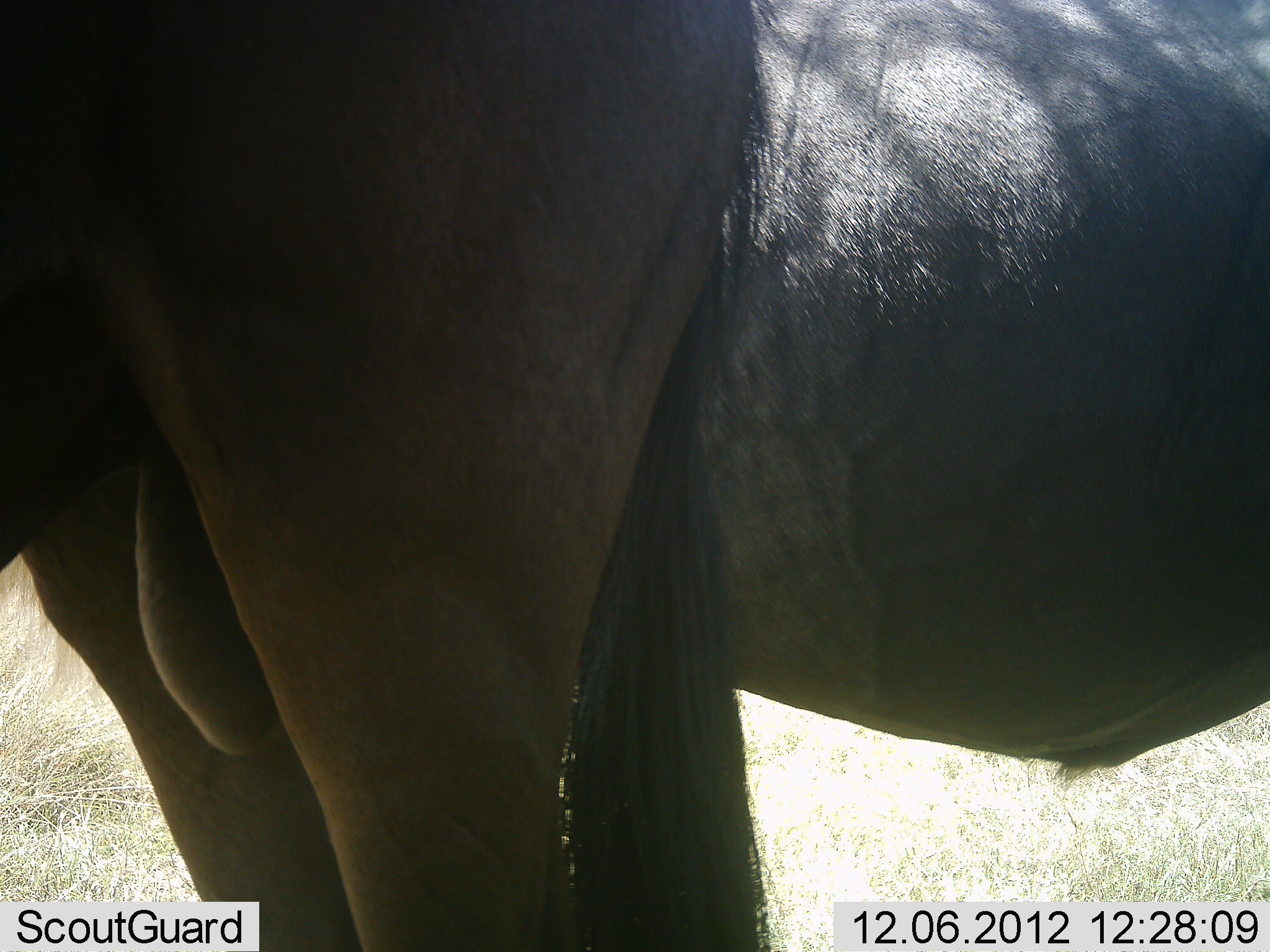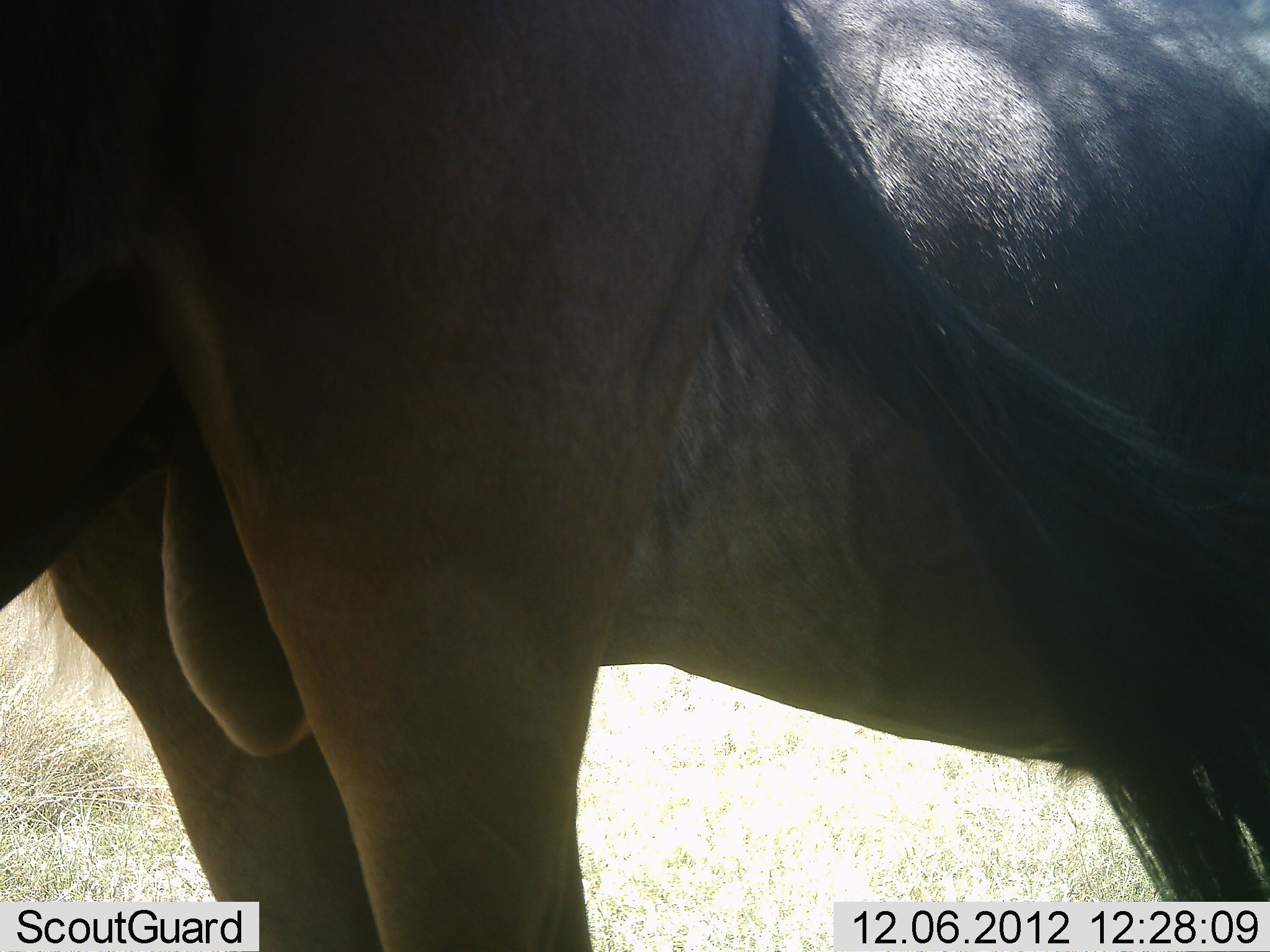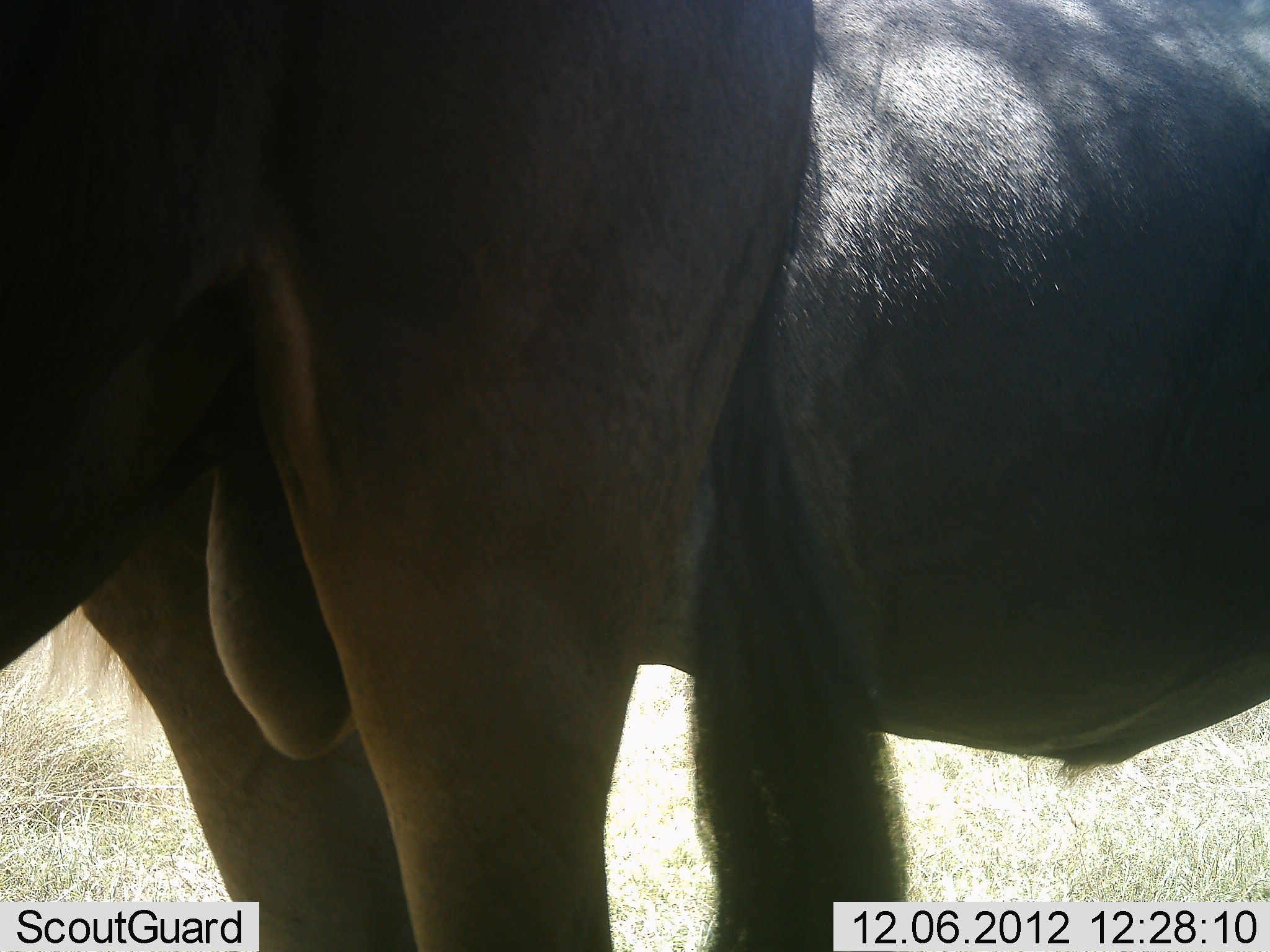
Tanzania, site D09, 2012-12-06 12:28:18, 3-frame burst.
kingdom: Animalia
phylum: Chordata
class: Mammalia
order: Artiodactyla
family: Bovidae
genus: Connochaetes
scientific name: Connochaetes taurinus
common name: blue wildebeest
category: wildebeest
Wildebeest (blue wildebeest) (Connochaetes taurinus), count 2. Behavior (volunteer vote fractions): standing 100%, resting 0%, moving 0%, interacting 0%. Young present (vote fraction): 0%. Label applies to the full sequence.